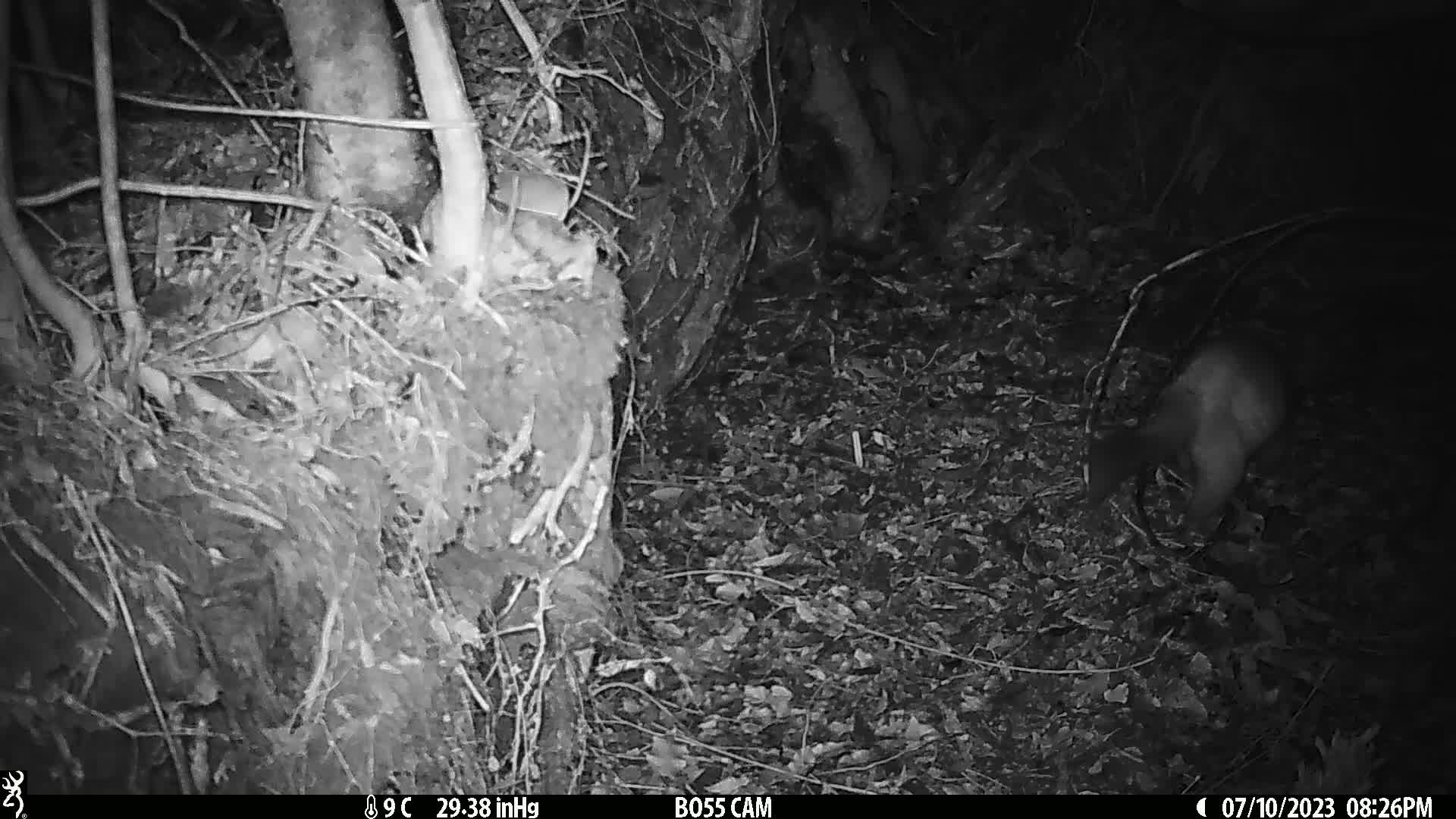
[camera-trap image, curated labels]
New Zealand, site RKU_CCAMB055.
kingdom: Animalia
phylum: Chordata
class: Mammalia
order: Diprotodontia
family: Phalangeridae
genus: Trichosurus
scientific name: Trichosurus vulpecula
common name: common brushtail possum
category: possum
Possum (common brushtail possum) (Trichosurus vulpecula).